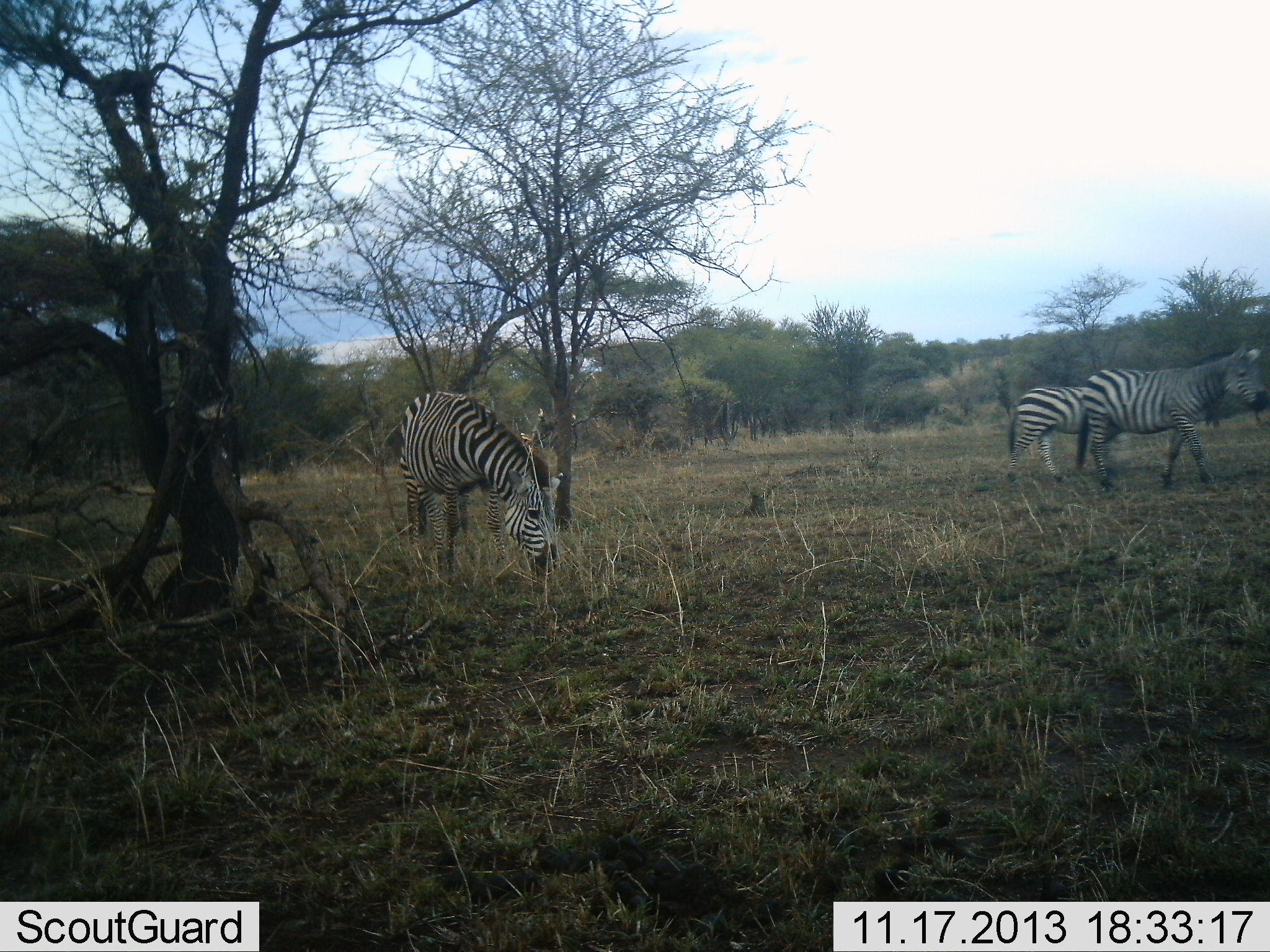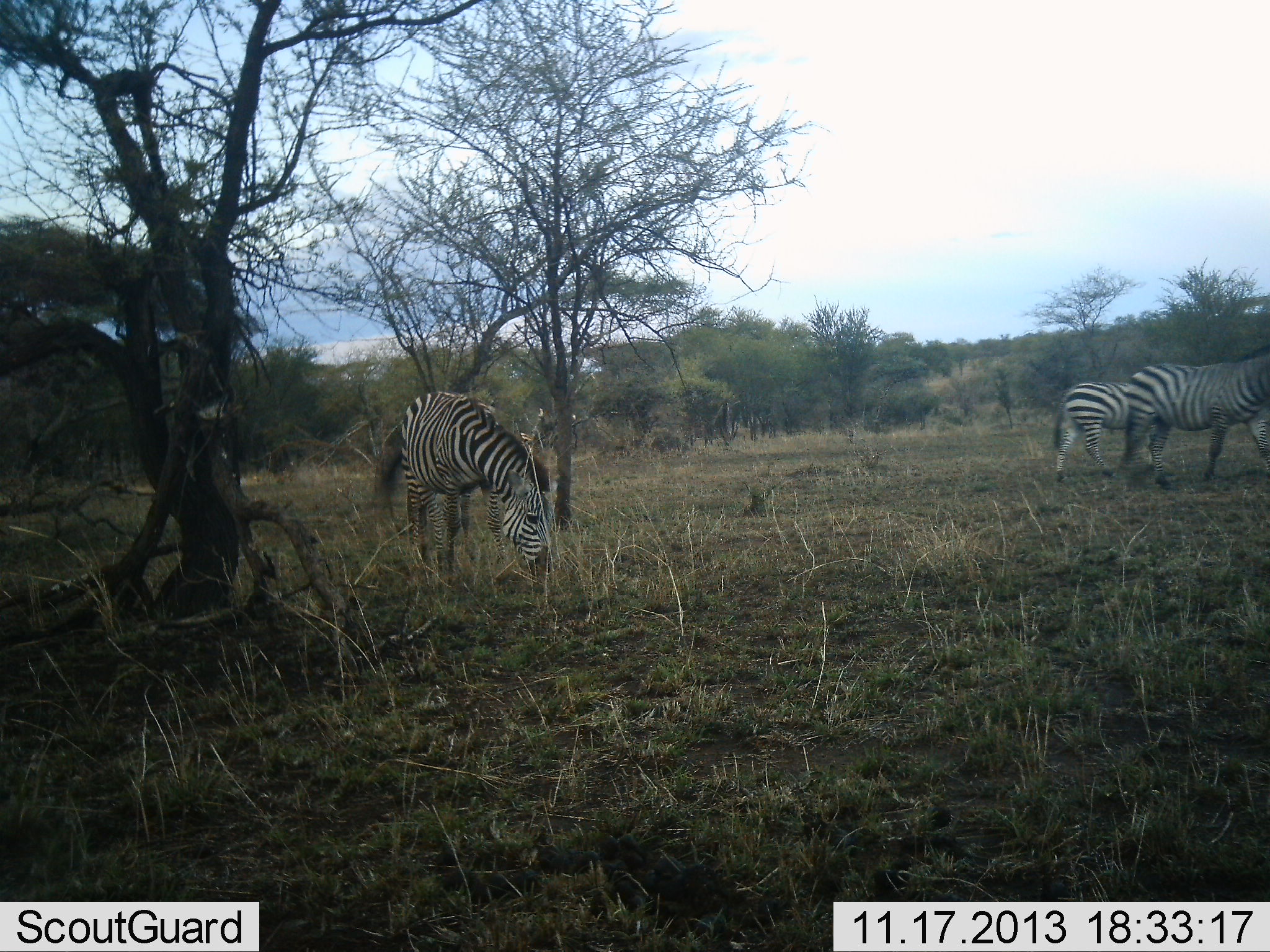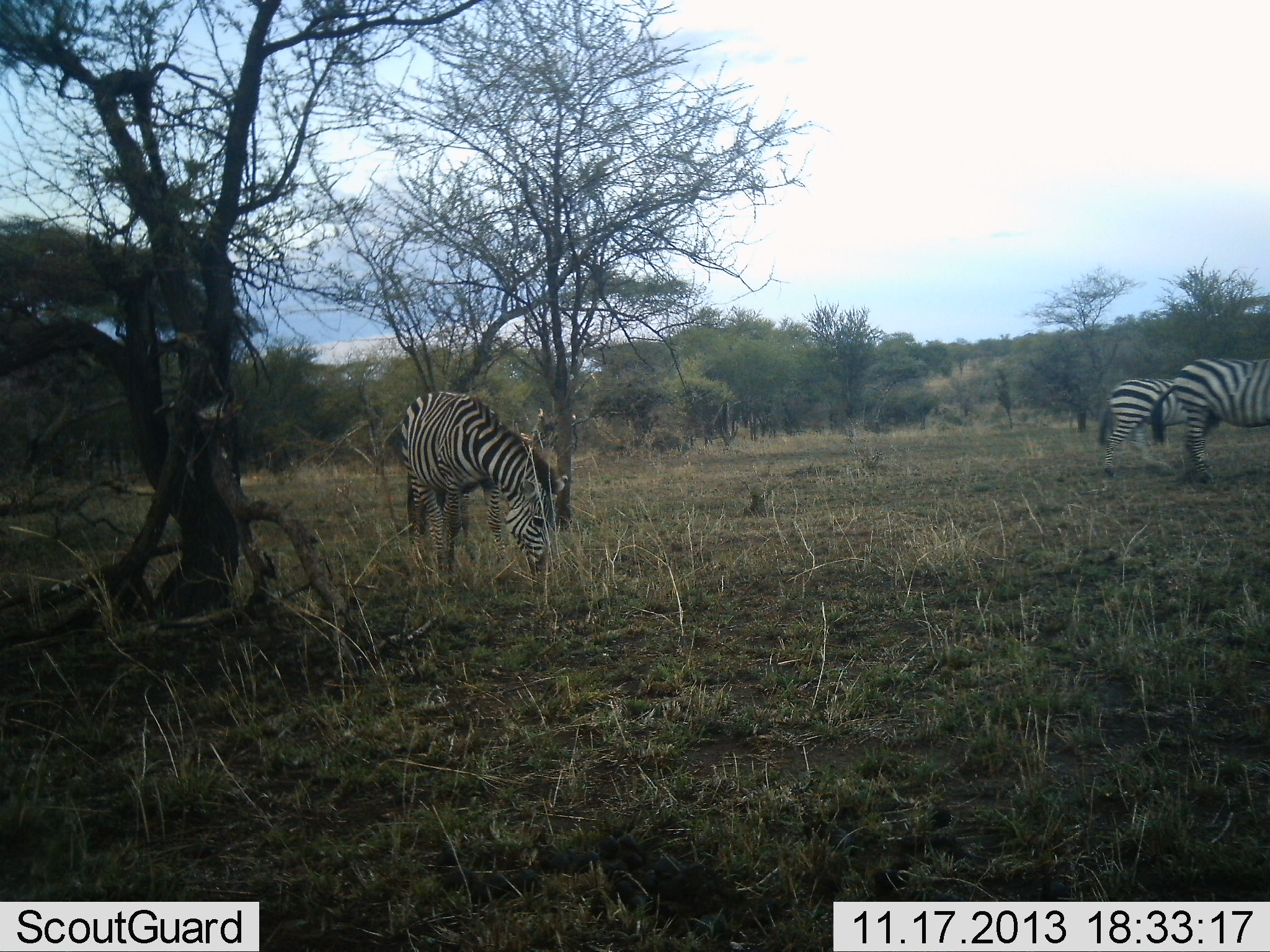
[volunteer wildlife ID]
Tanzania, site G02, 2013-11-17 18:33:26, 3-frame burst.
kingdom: Animalia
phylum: Chordata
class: Mammalia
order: Perissodactyla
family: Equidae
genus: Equus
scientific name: Equus quagga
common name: plains zebra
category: zebra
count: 3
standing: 10%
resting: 0%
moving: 70%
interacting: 0%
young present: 0%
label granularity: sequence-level